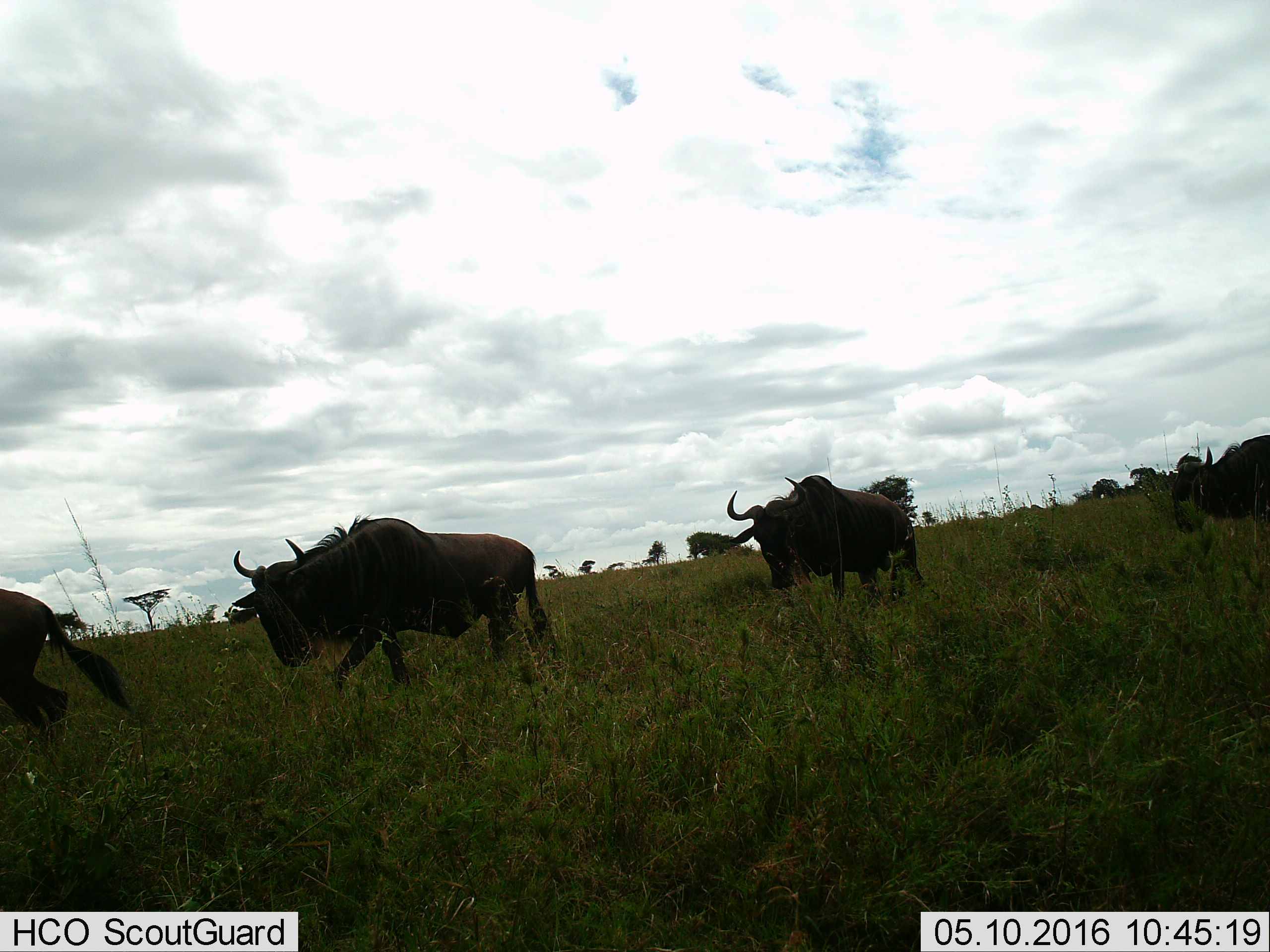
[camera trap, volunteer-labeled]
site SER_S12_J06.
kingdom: Animalia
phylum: Chordata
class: Mammalia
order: Artiodactyla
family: Bovidae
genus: Connochaetes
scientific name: Connochaetes taurinus taurinus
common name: blue wildebeest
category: wildebeestblue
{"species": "wildebeestblue (blue wildebeest) (Connochaetes taurinus taurinus)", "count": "4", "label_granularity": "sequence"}